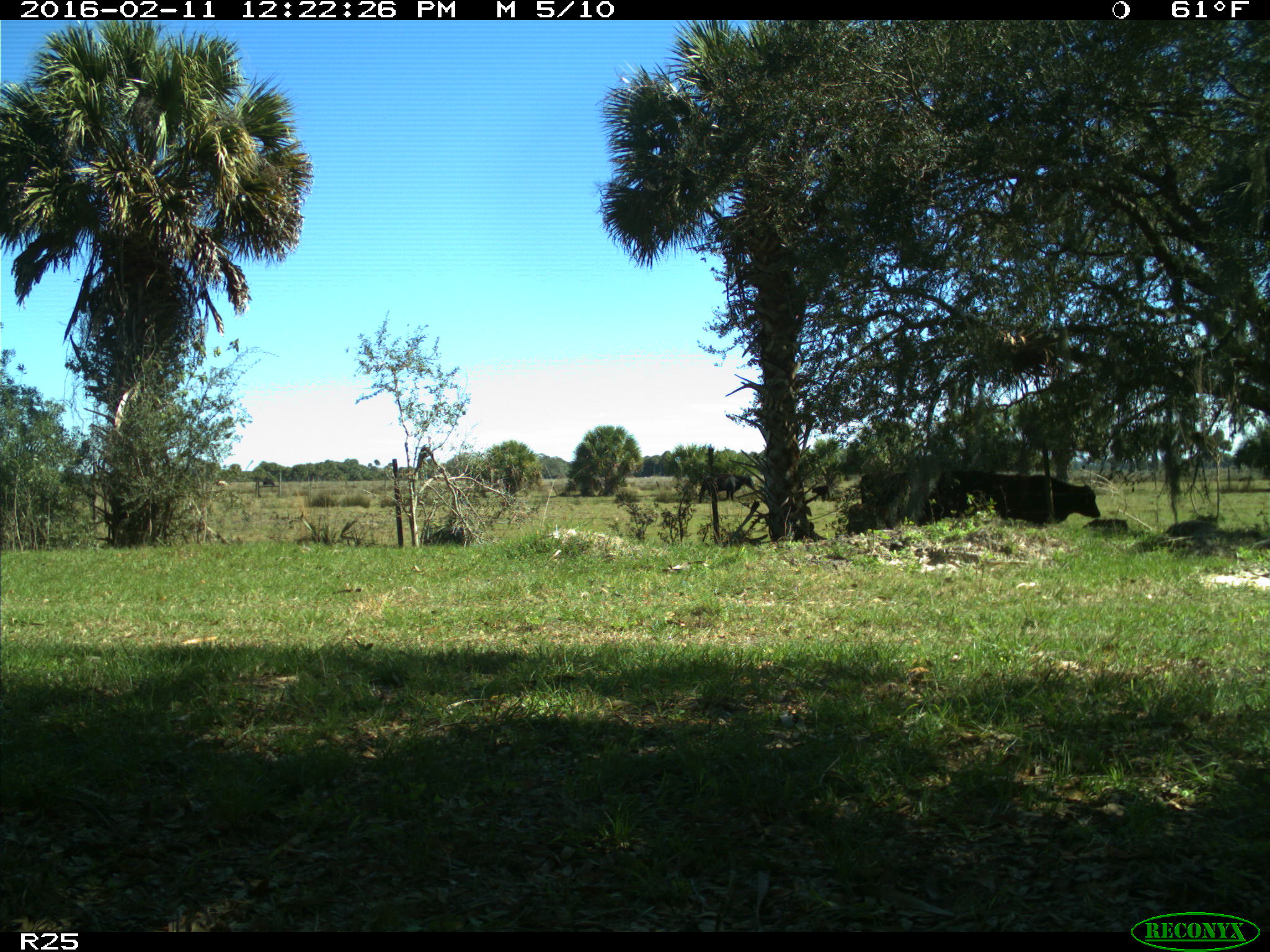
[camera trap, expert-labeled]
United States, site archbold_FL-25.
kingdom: Animalia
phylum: Chordata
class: Mammalia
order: Artiodactyla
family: Bovidae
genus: Bos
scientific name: Bos taurus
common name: domestic cow